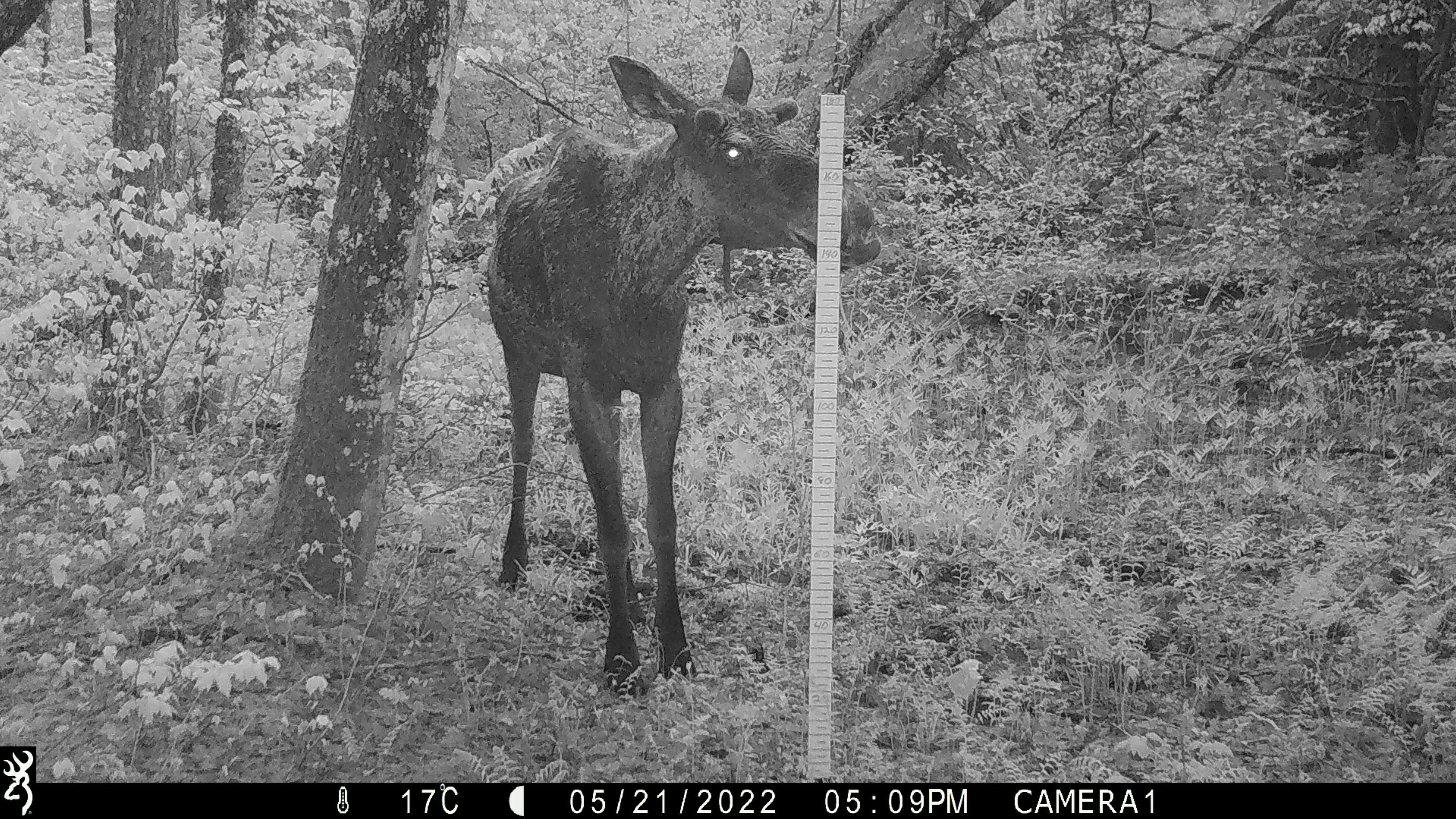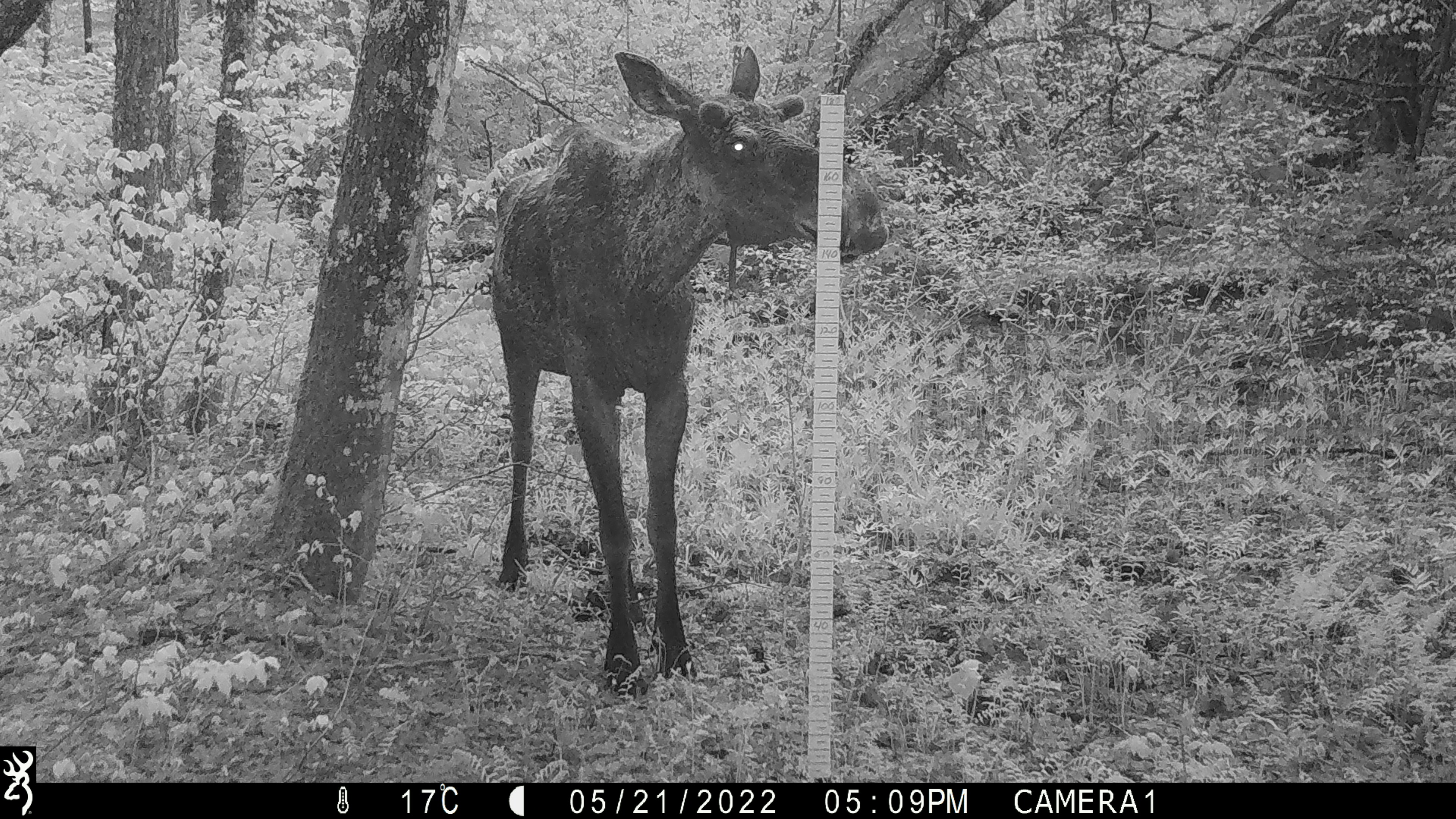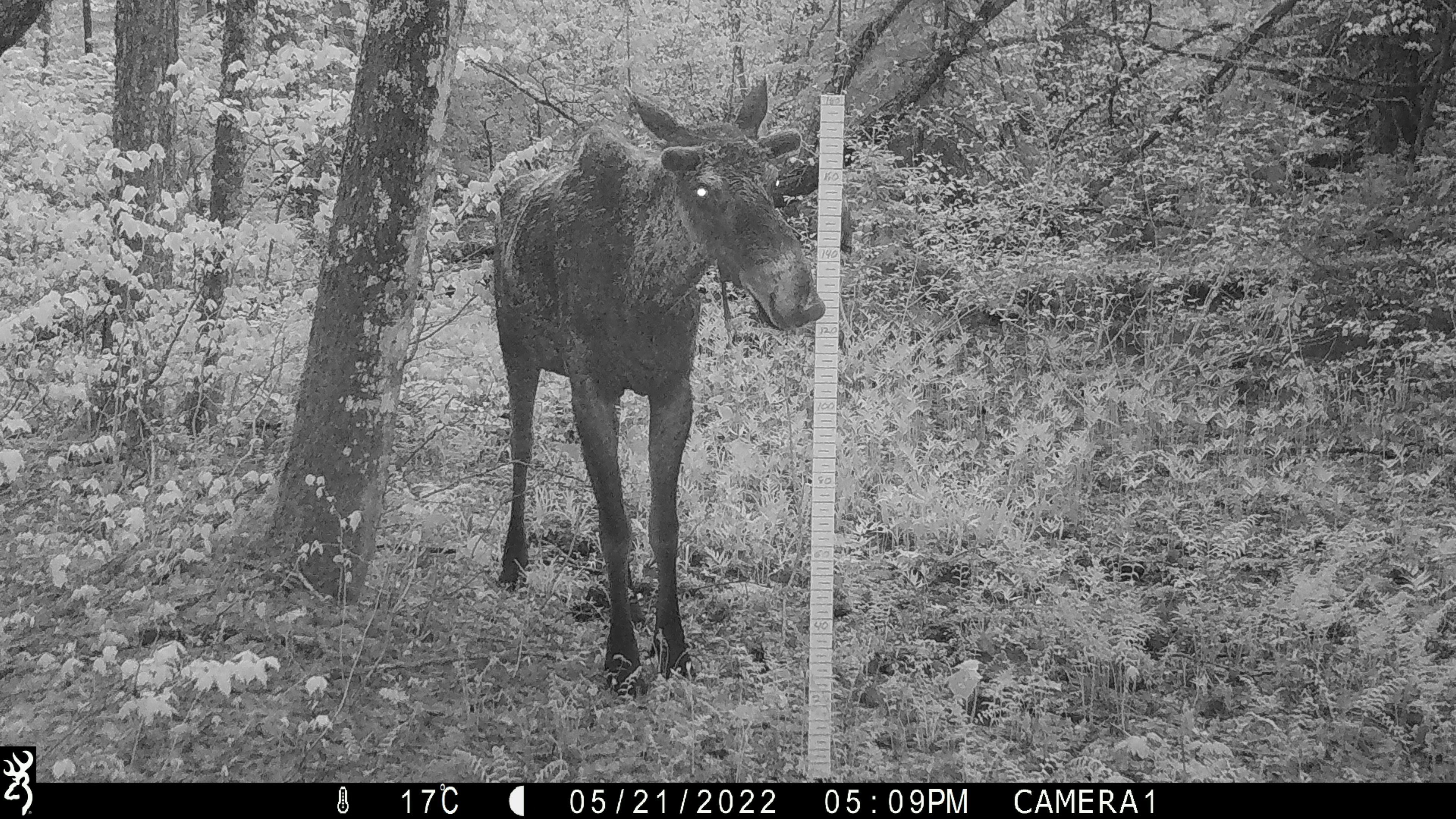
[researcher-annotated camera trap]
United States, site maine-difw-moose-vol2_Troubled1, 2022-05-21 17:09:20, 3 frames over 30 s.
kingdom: Animalia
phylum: Chordata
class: Mammalia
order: Artiodactyla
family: Cervidae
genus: Alces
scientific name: Alces alces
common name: moose